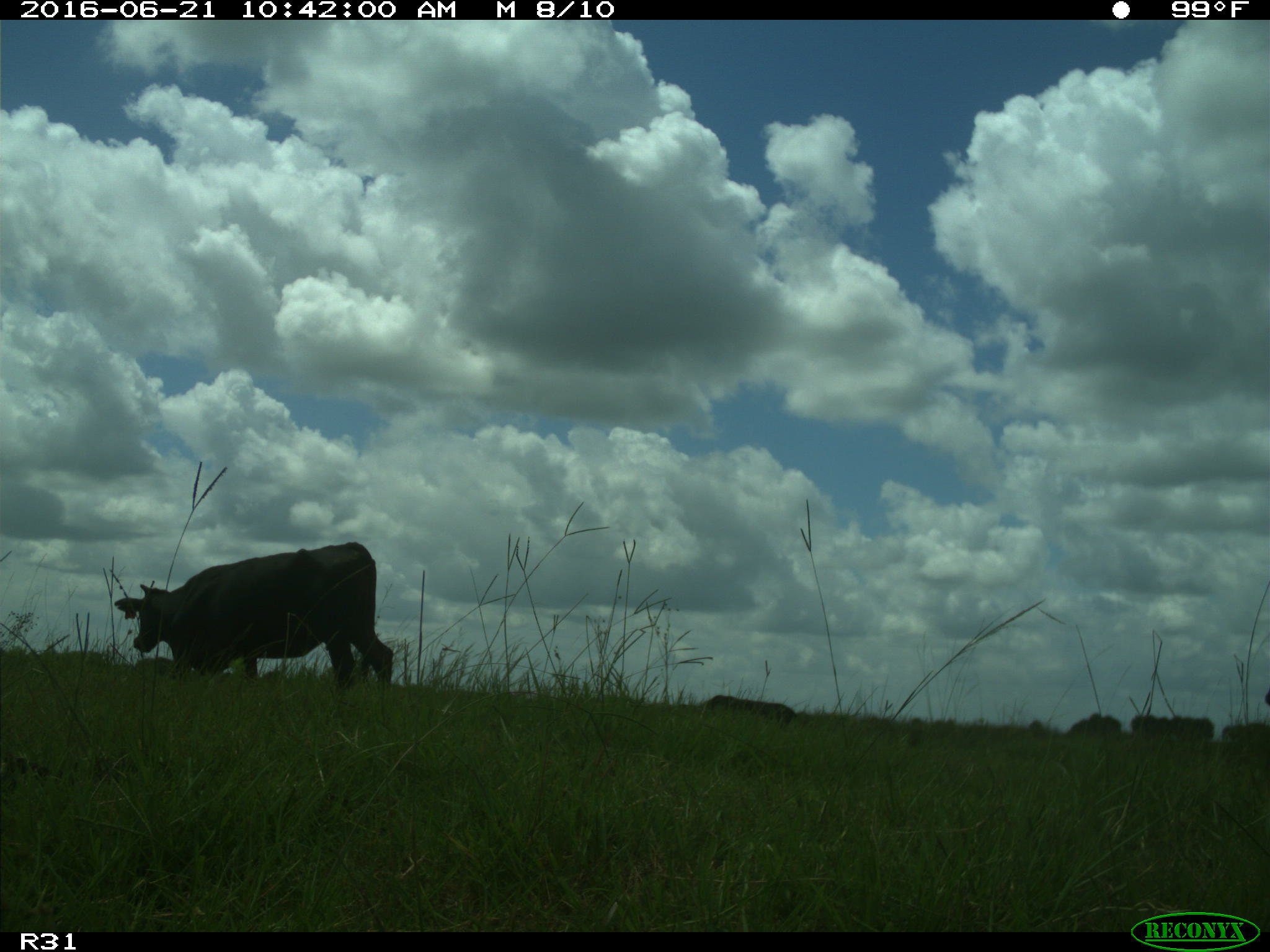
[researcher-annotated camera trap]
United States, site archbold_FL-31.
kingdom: Animalia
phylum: Chordata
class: Mammalia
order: Artiodactyla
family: Bovidae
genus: Bos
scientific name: Bos taurus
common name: domestic cow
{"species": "Bos taurus (domestic cow)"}